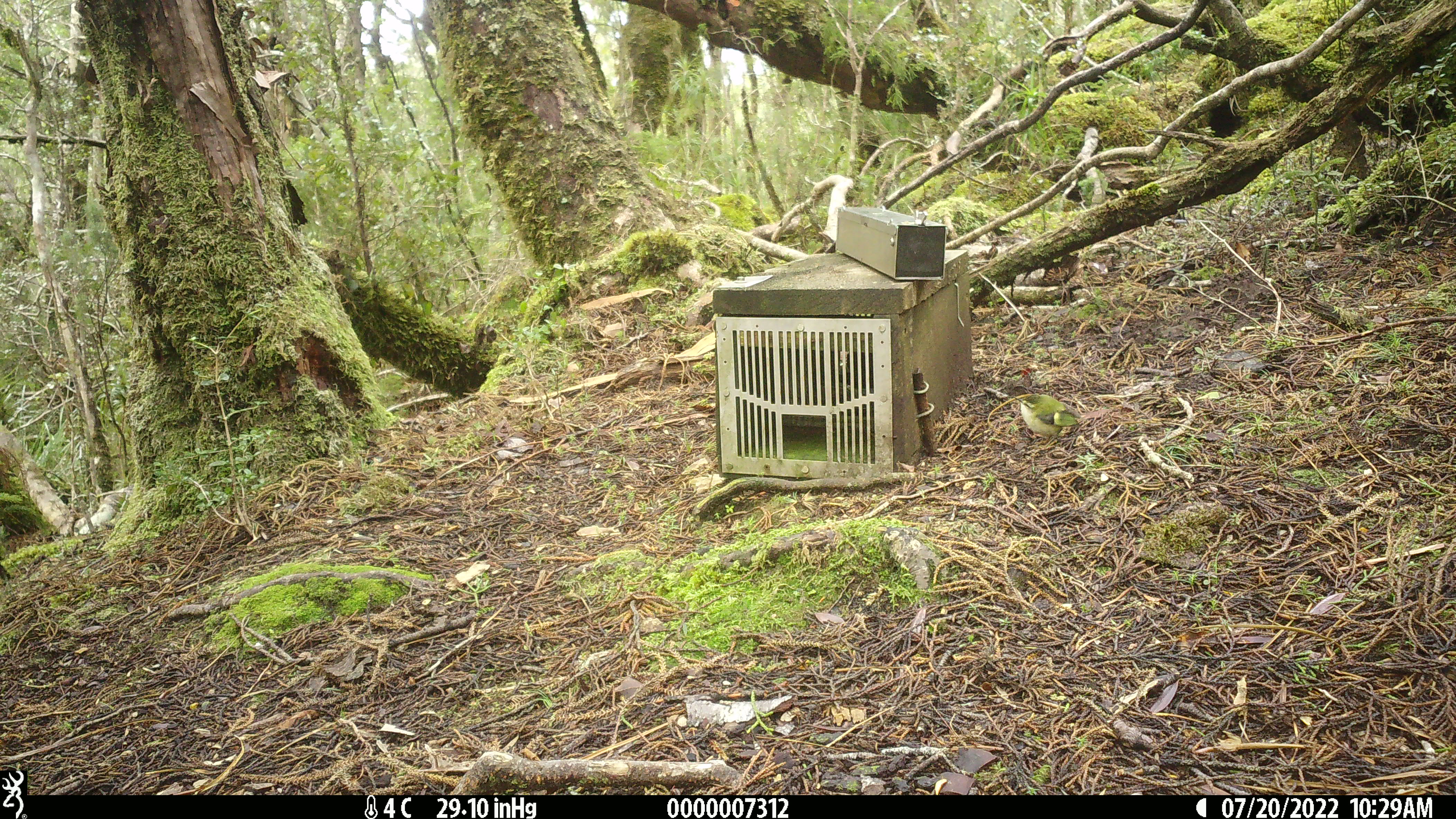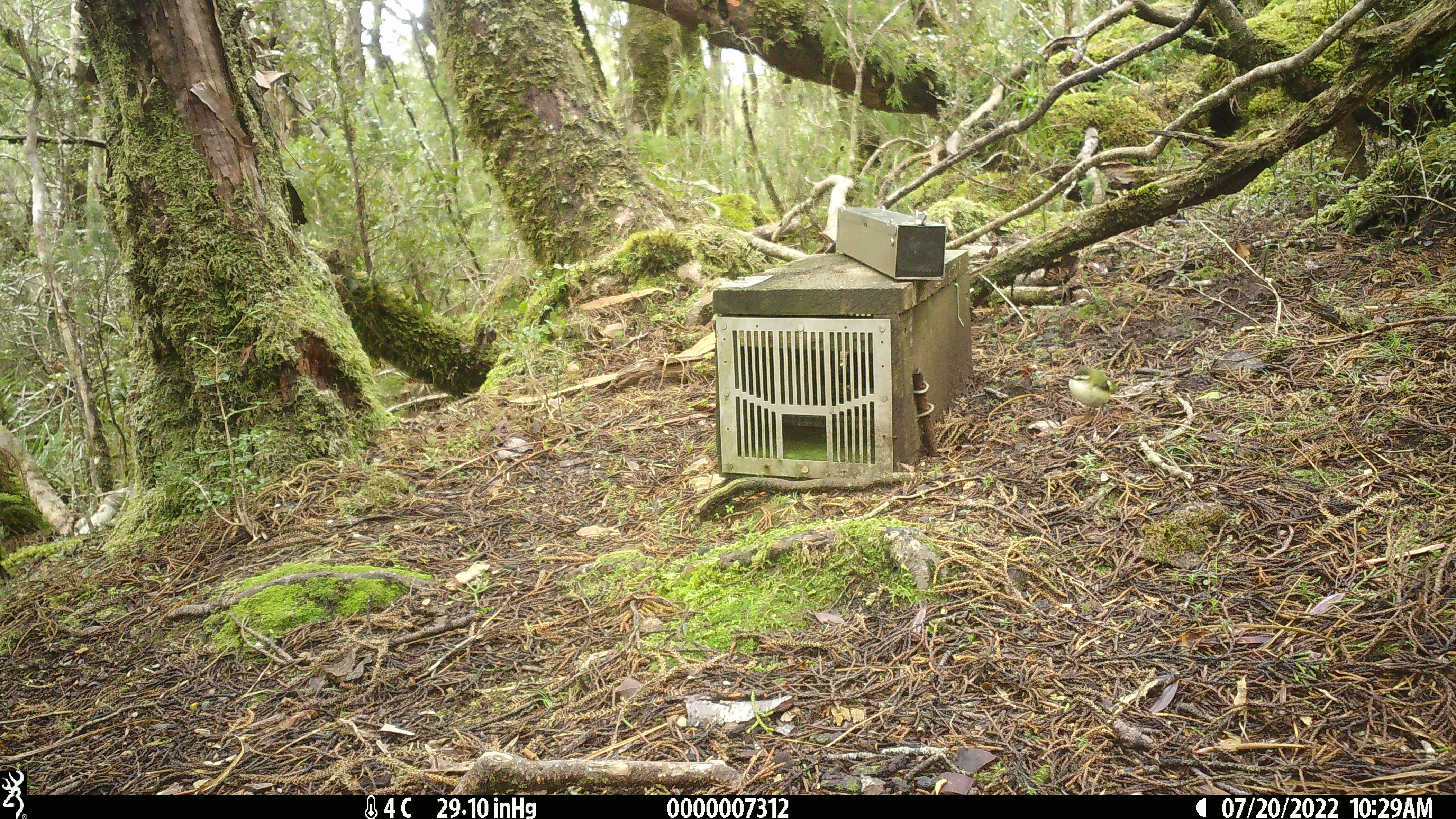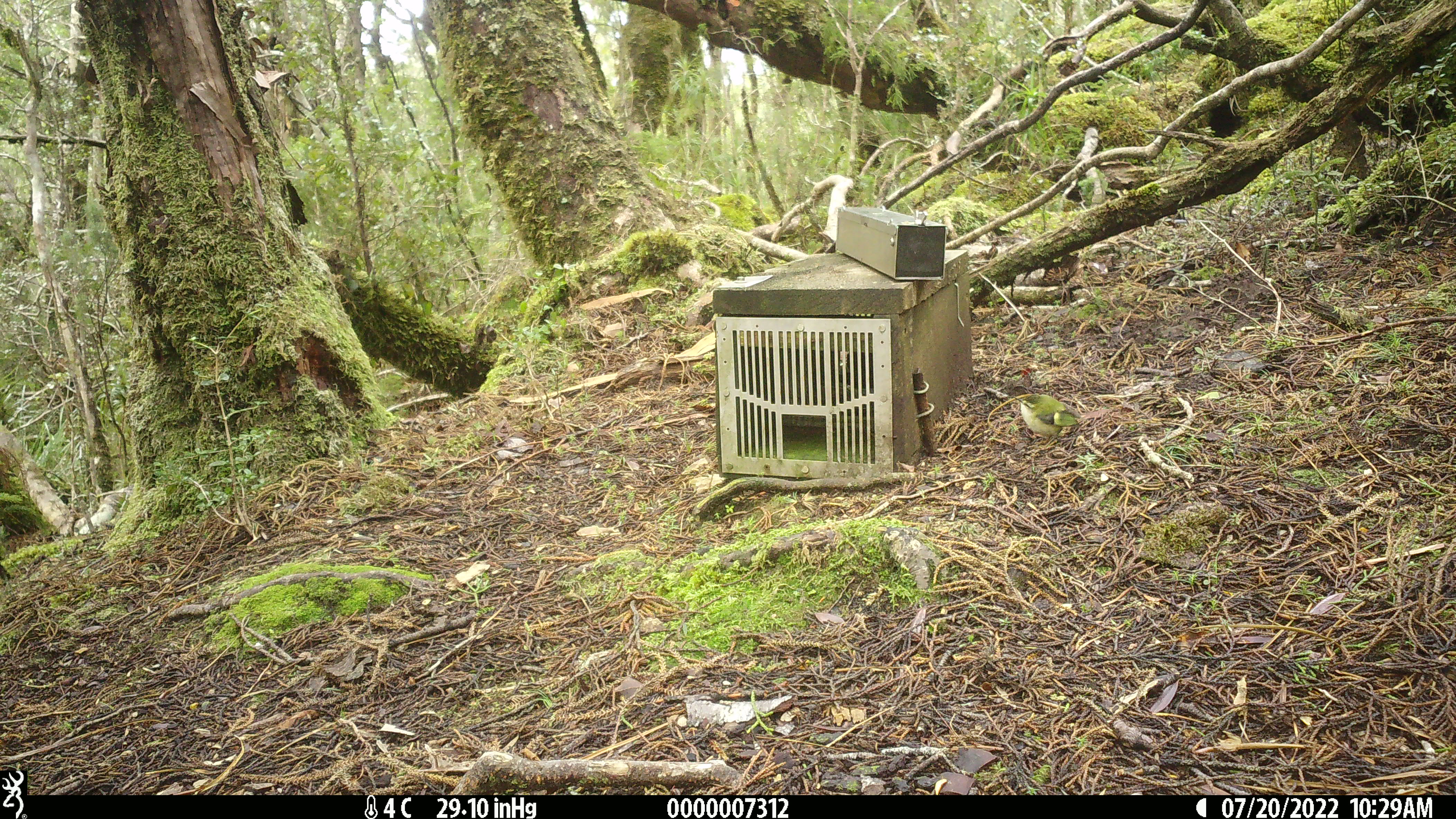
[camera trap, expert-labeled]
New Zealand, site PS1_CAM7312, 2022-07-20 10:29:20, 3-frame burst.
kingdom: Animalia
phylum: Chordata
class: Aves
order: Passeriformes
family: Acanthisittidae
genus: Acanthisitta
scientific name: Acanthisitta chloris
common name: rifleman